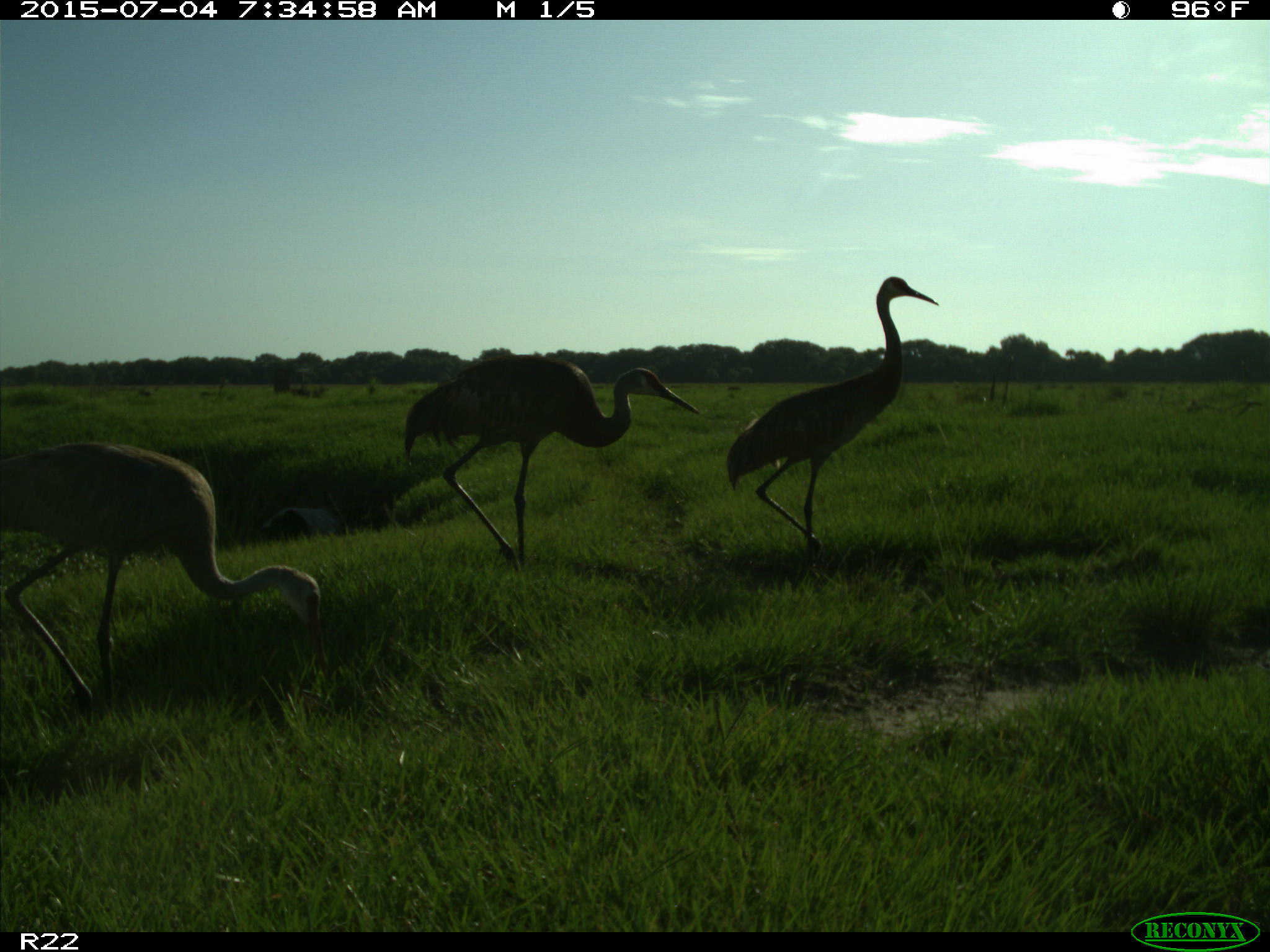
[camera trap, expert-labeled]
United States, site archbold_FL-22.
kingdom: Animalia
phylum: Chordata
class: Mammalia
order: Artiodactyla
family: Bovidae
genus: Bos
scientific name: Bos taurus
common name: domestic cow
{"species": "Bos taurus (domestic cow)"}